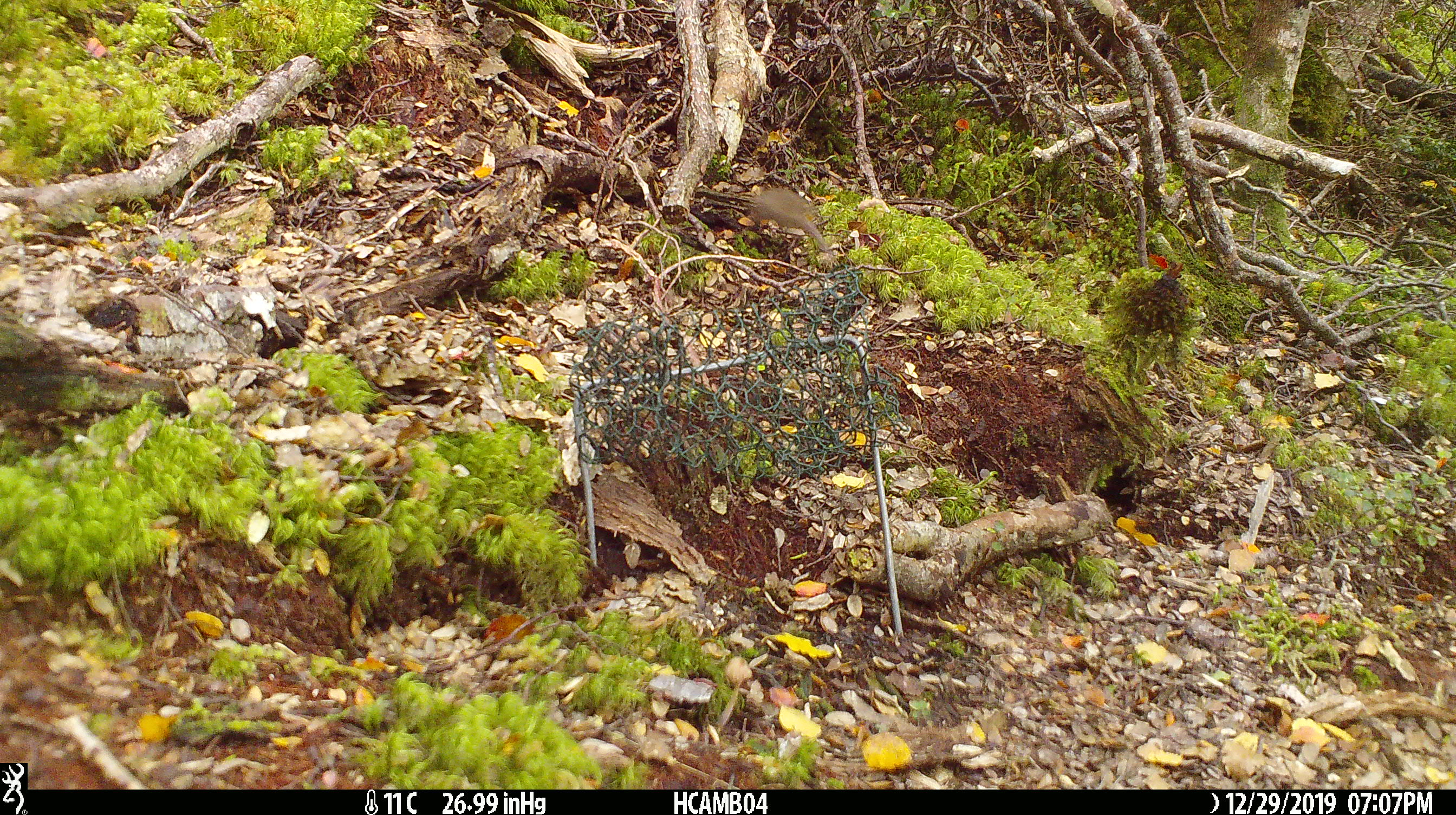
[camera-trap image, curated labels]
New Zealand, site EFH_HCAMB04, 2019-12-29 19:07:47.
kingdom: Animalia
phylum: Chordata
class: Mammalia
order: Rodentia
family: Muridae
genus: Mus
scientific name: Mus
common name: mouse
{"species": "mouse (Mus)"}